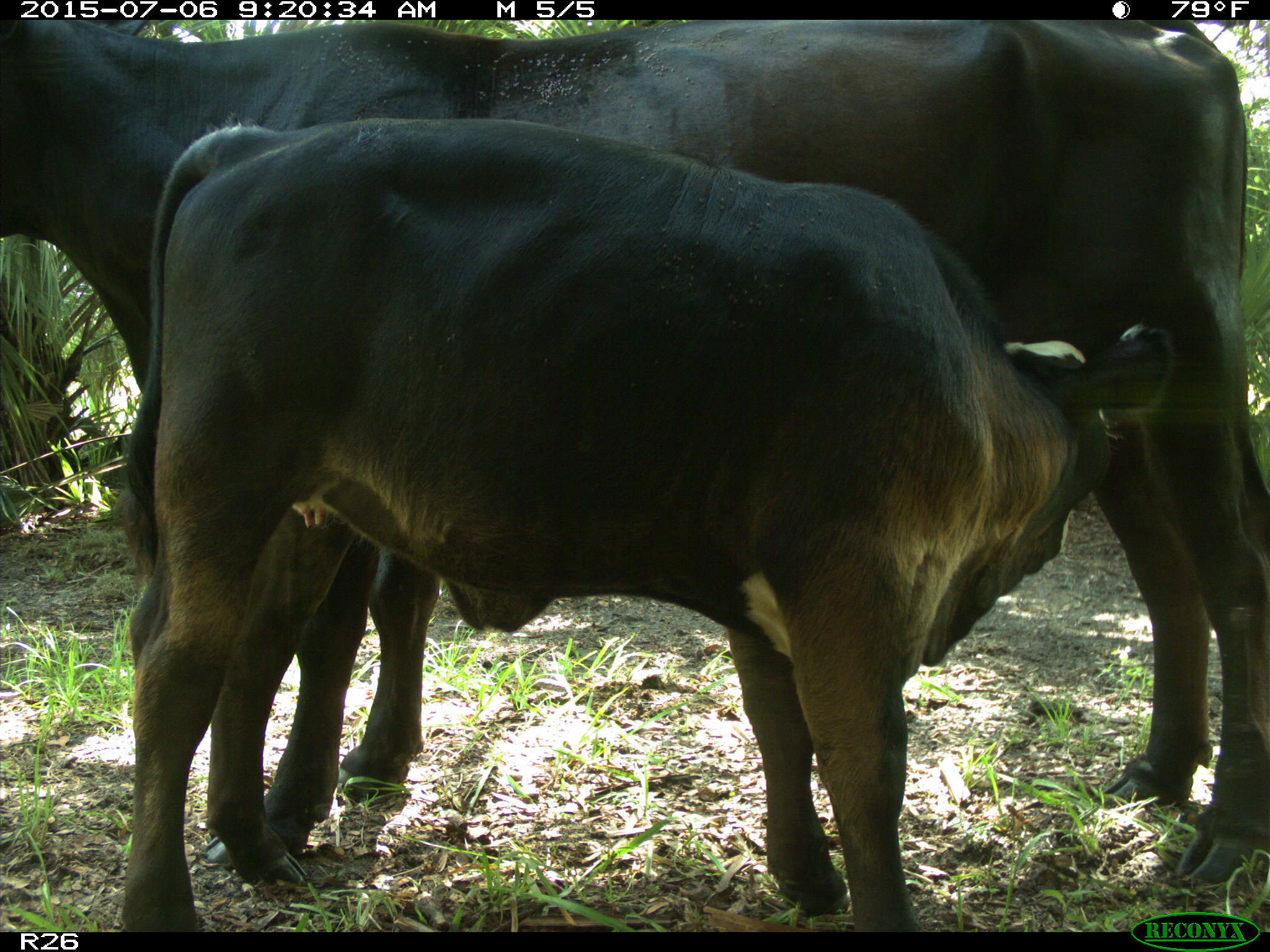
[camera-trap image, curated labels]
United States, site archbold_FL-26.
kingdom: Animalia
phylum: Chordata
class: Mammalia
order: Artiodactyla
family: Bovidae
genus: Bos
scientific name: Bos taurus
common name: domestic cow